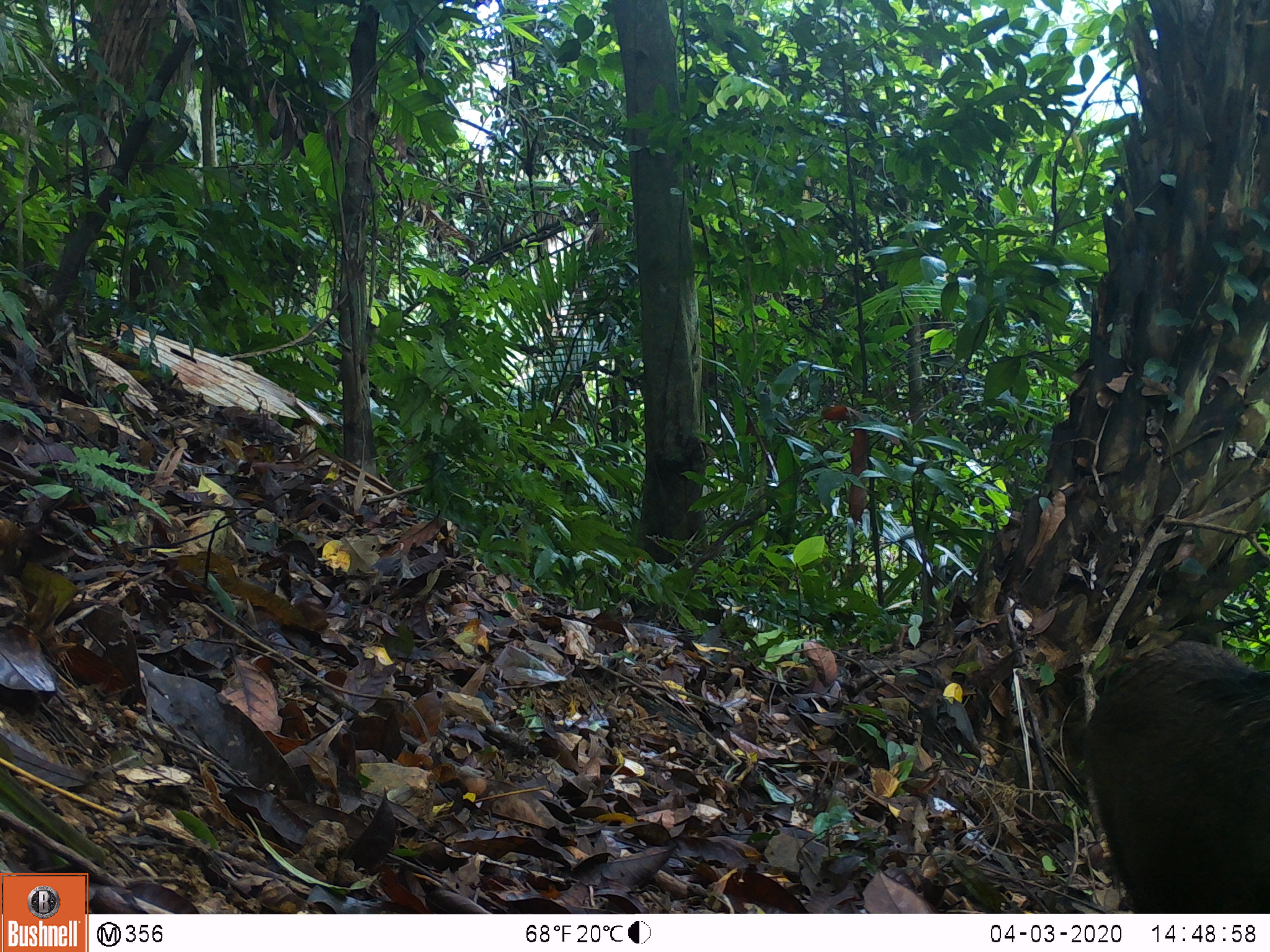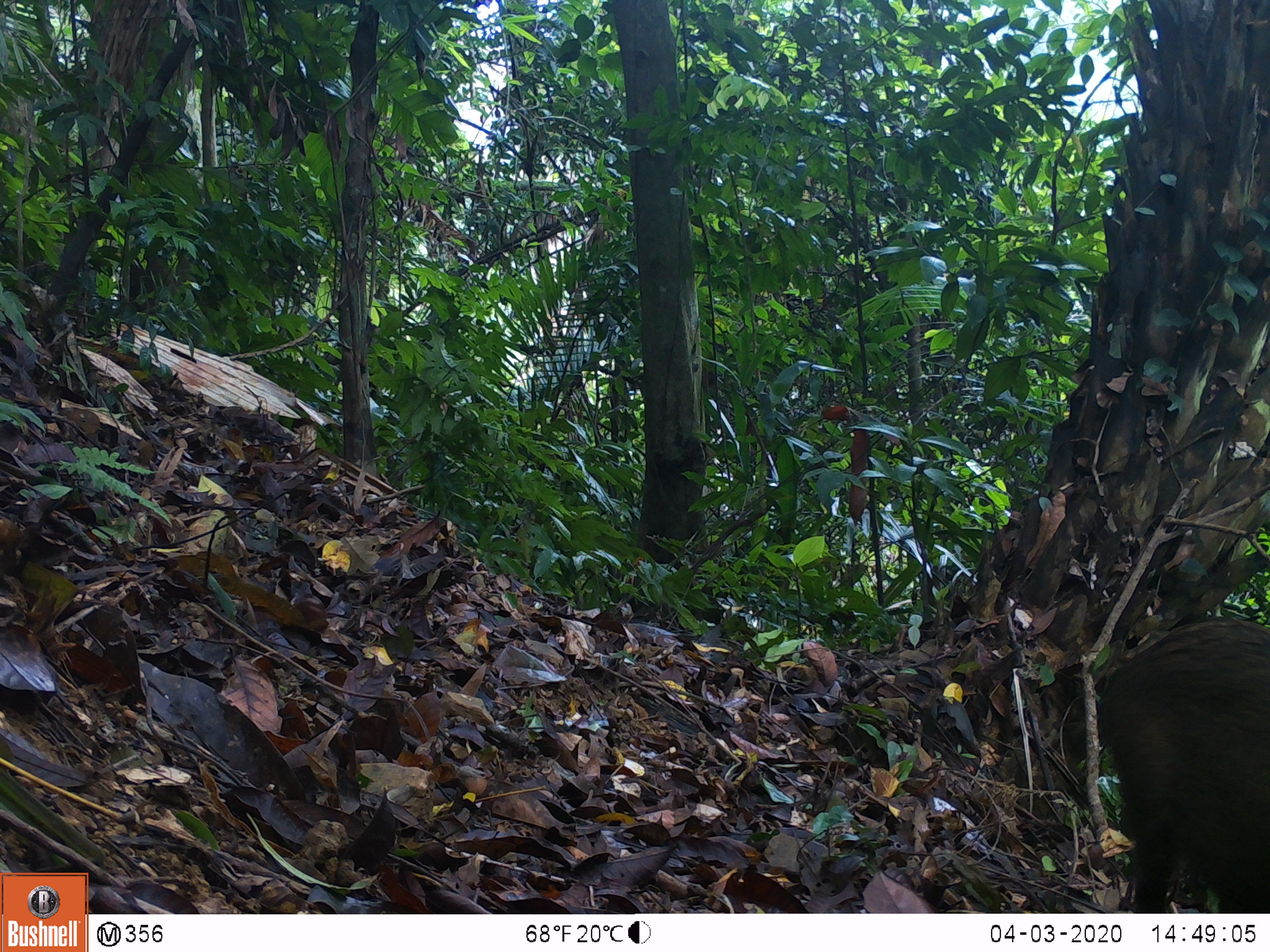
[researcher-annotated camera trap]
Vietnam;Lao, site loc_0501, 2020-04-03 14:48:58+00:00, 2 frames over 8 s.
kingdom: Animalia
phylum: Chordata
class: Mammalia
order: Artiodactyla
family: Suidae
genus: Sus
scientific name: Sus scrofa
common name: eurasian wild pig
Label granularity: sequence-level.